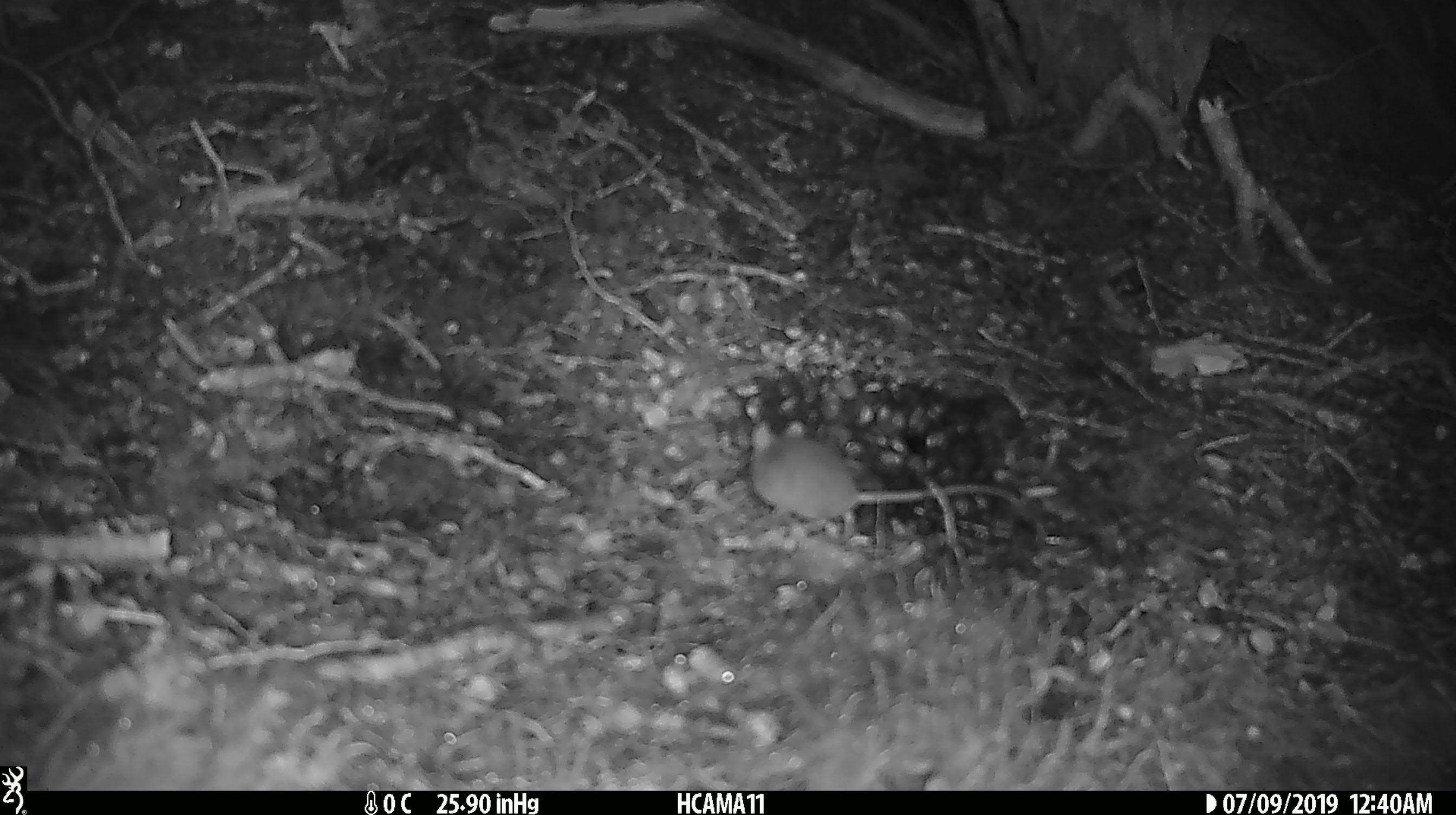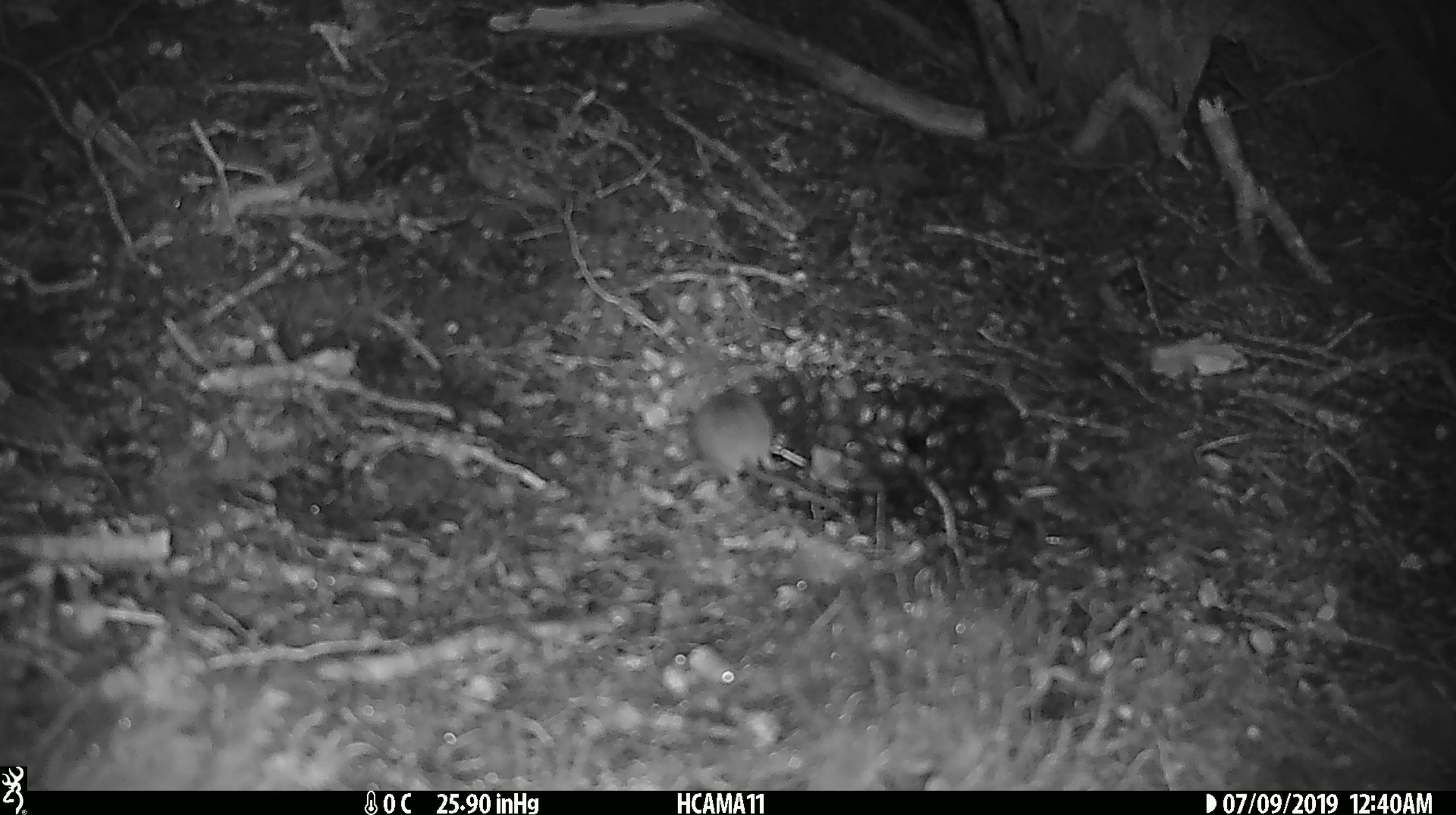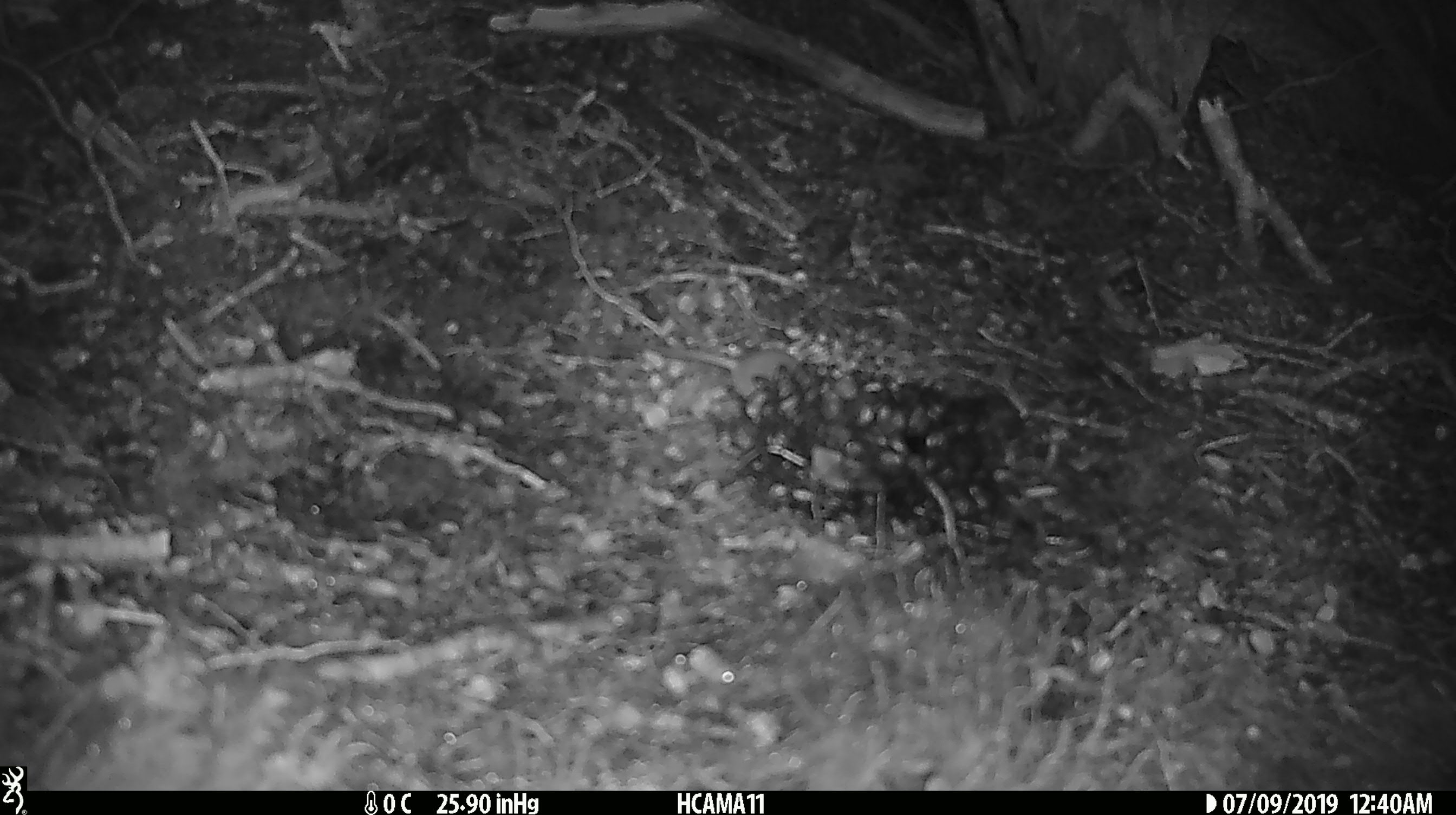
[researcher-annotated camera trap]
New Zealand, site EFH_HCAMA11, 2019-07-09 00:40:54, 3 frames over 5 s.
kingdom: Animalia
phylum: Chordata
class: Mammalia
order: Rodentia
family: Muridae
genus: Mus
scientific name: Mus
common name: mouse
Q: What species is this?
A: Mouse (Mus).